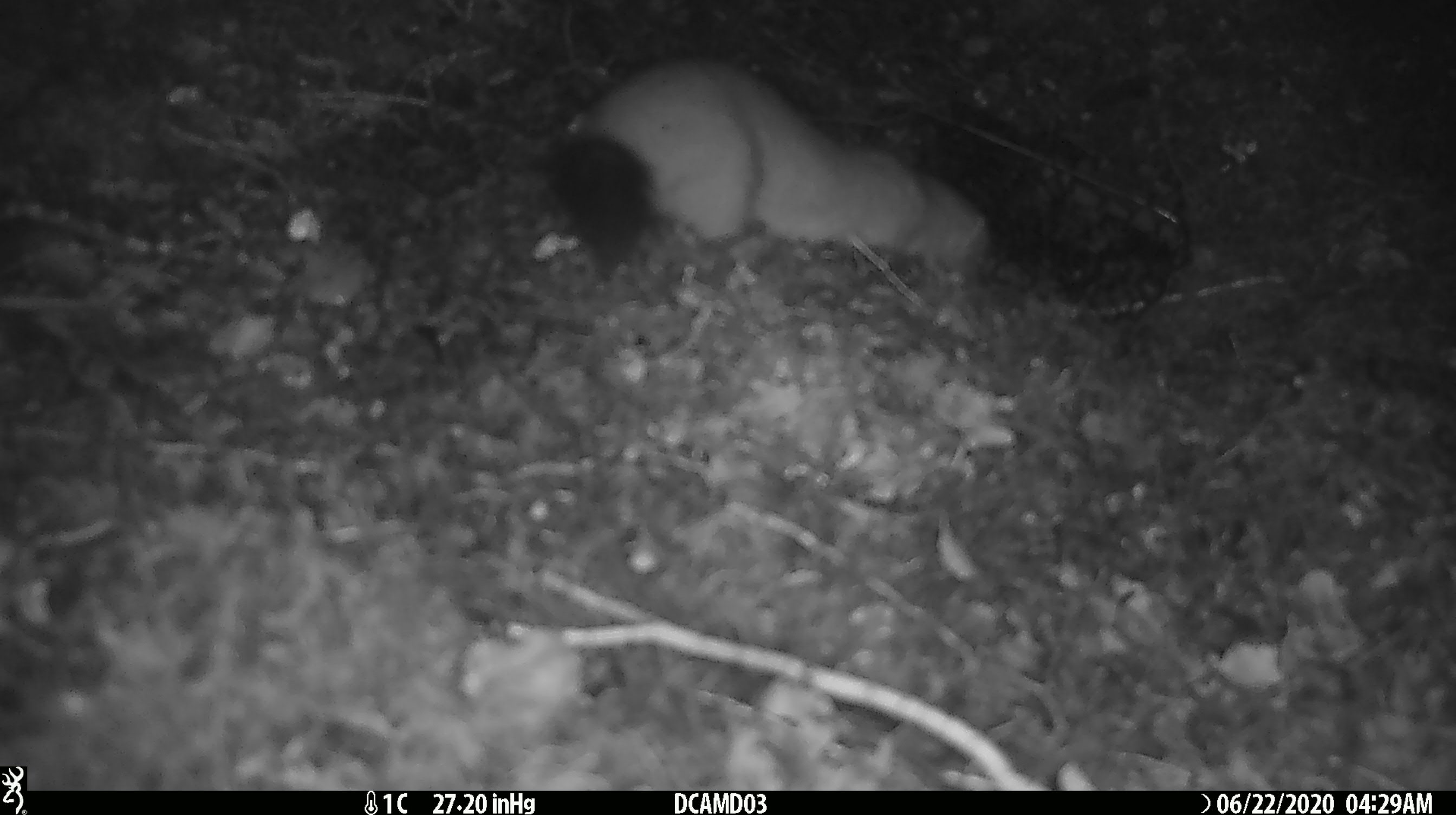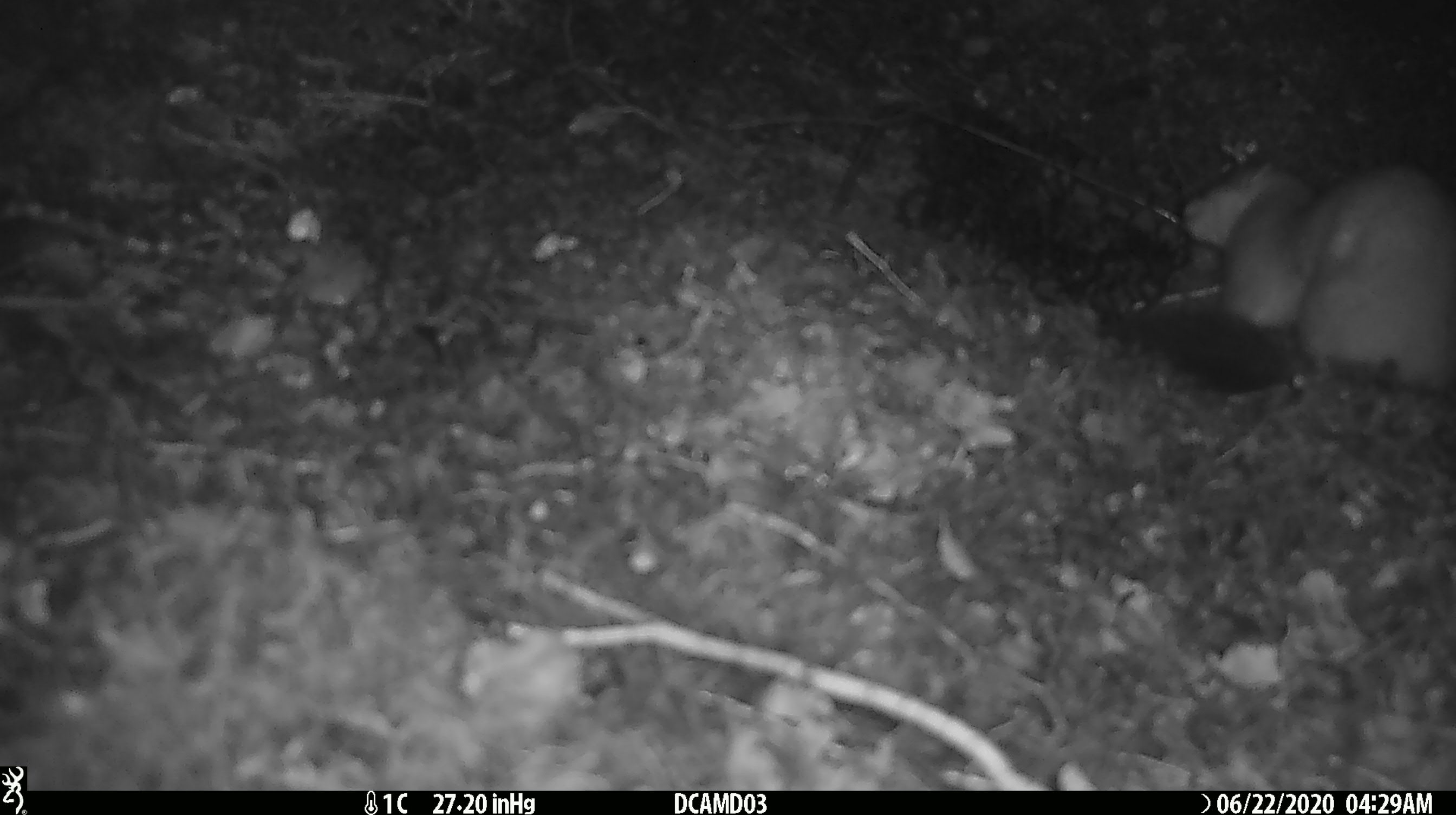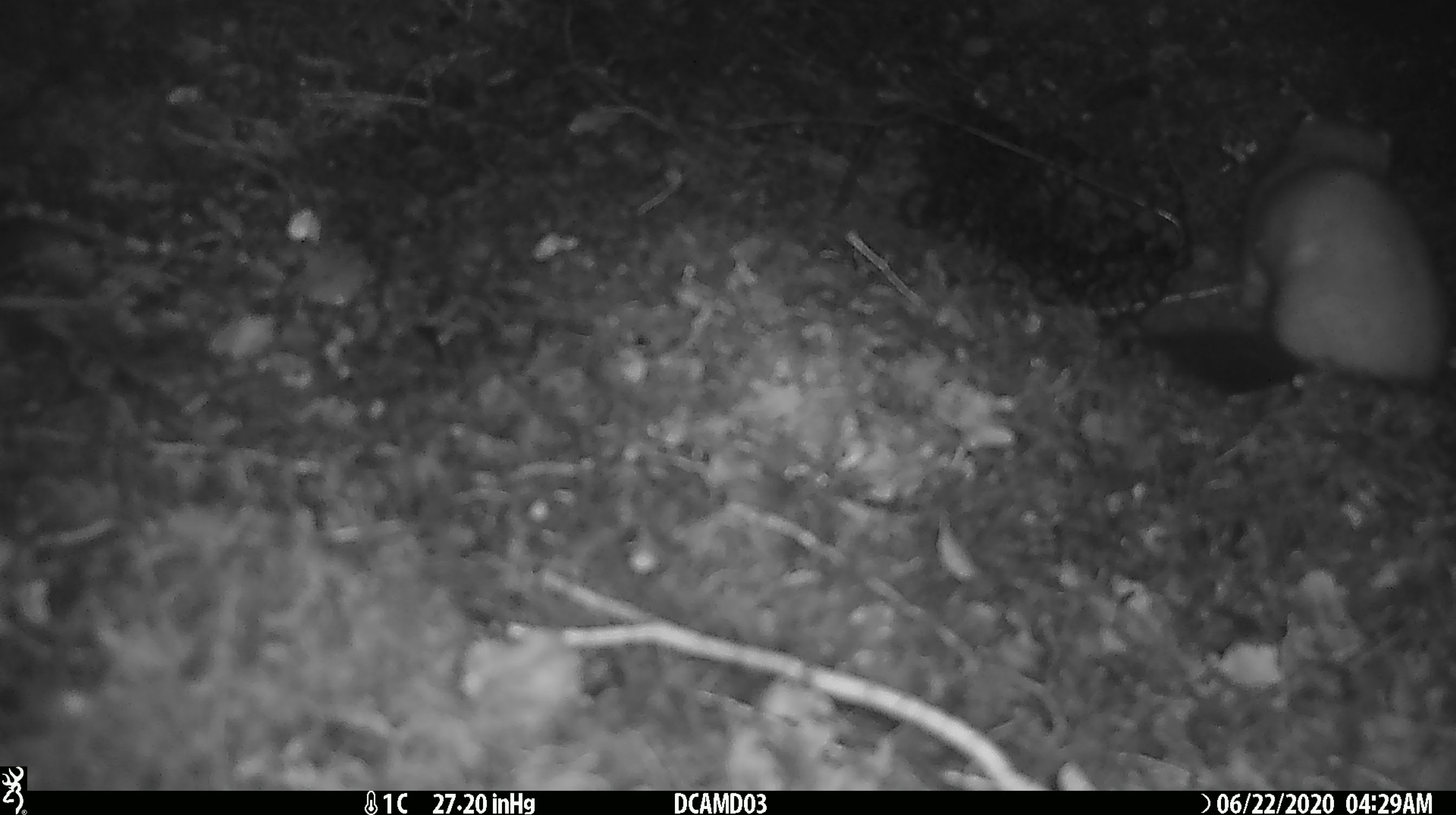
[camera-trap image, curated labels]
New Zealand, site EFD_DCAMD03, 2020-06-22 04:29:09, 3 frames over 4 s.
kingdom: Animalia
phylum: Chordata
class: Mammalia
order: Carnivora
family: Mustelidae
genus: Mustela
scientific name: Mustela erminea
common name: stoat